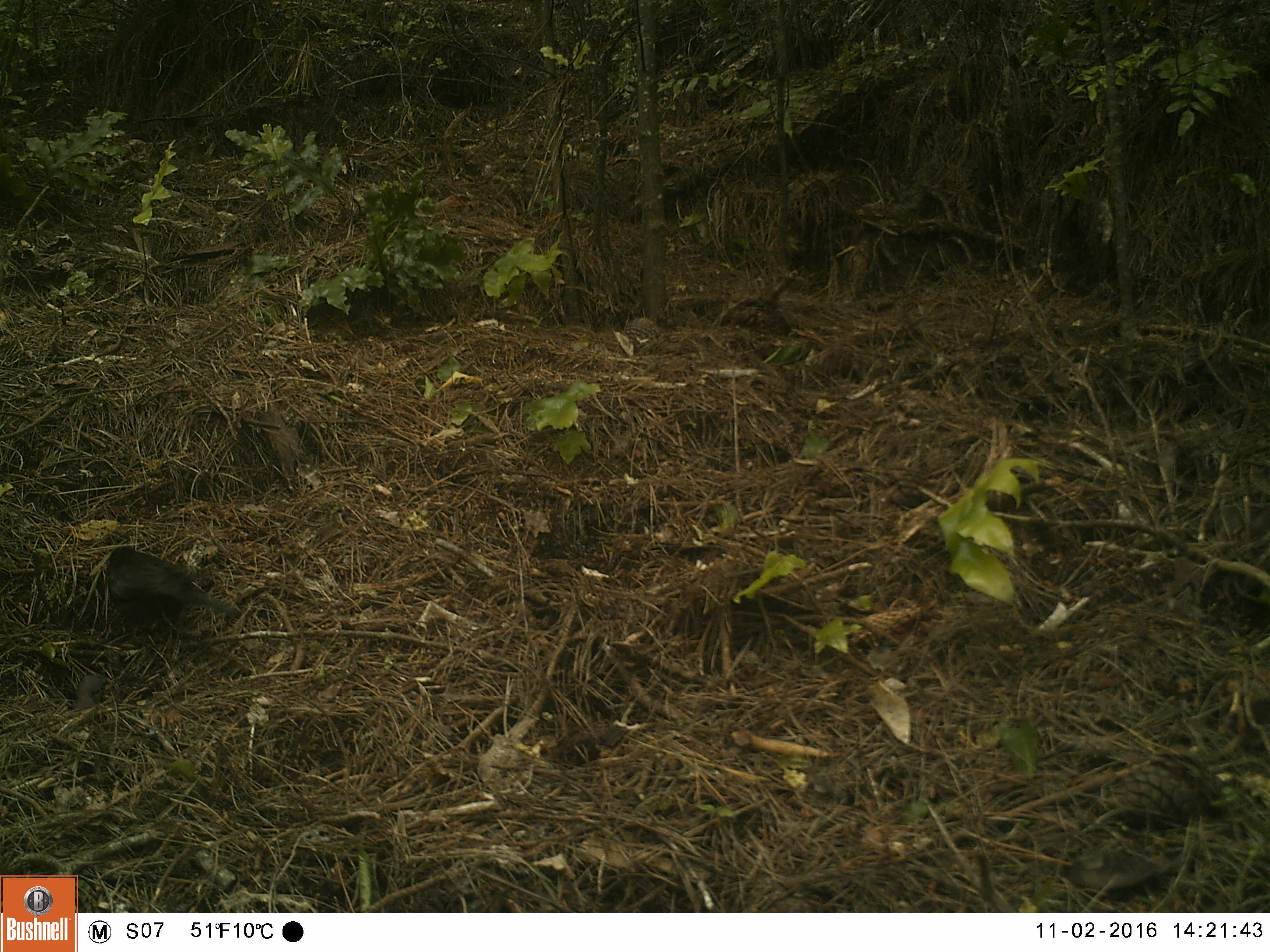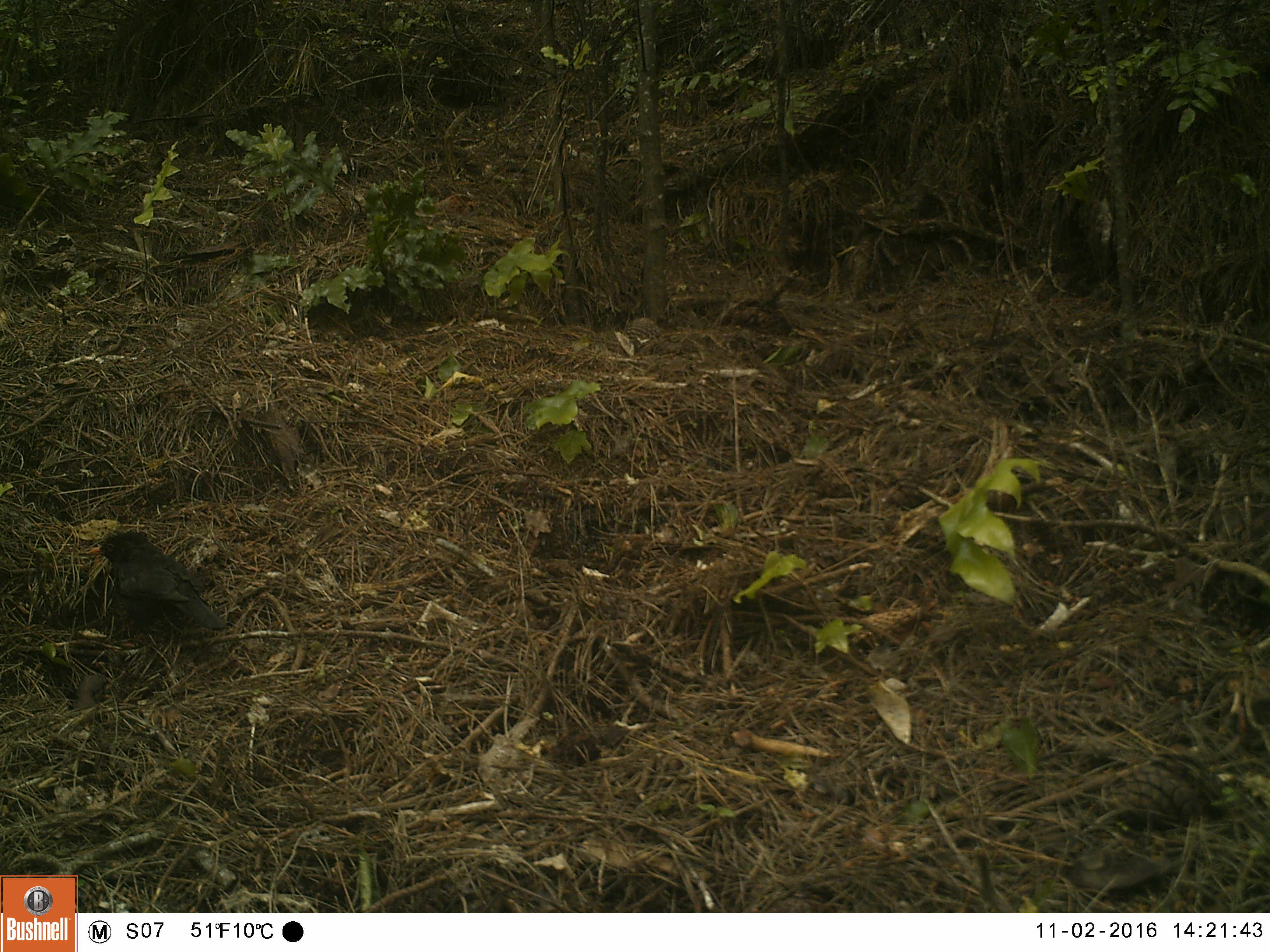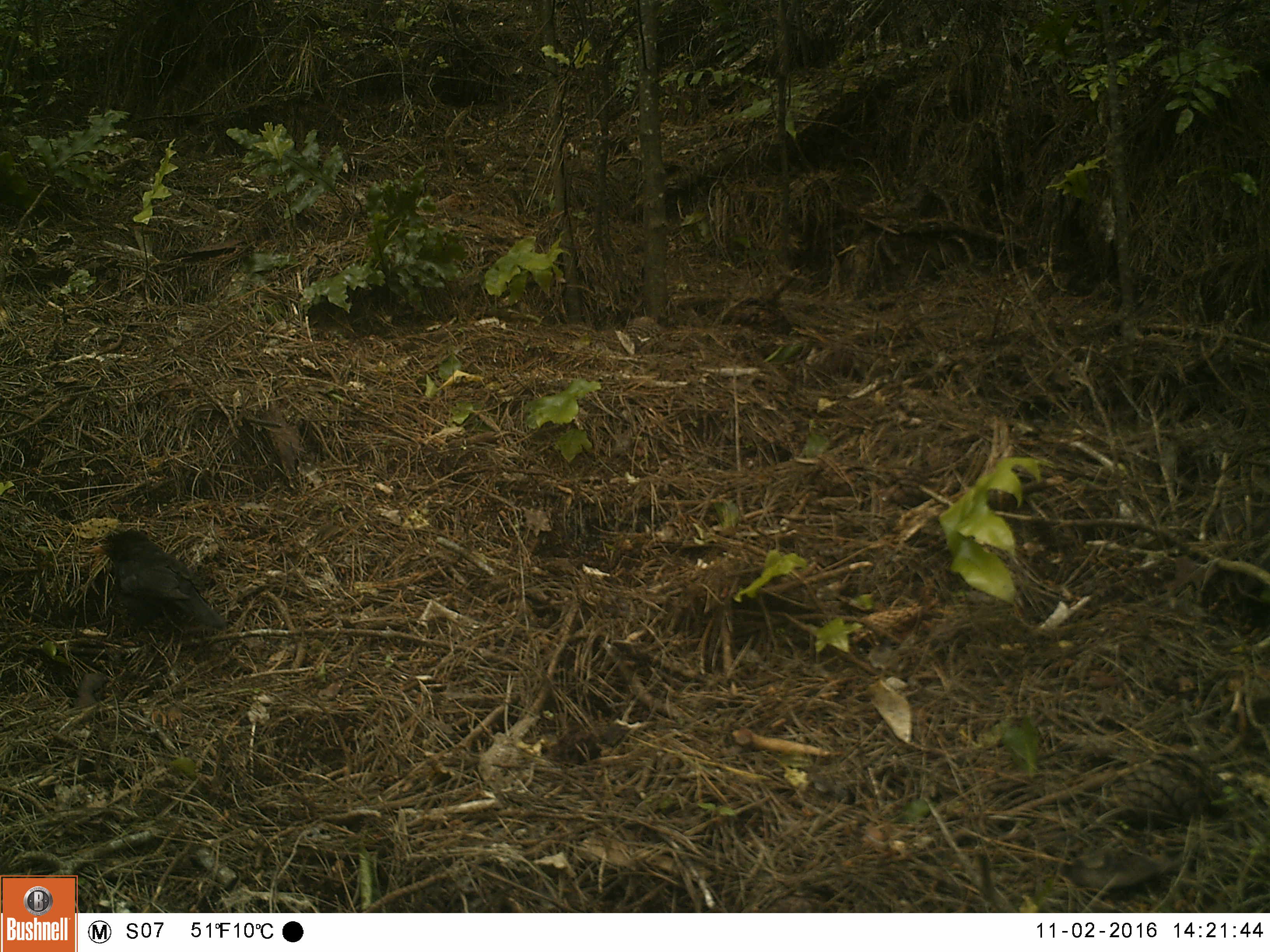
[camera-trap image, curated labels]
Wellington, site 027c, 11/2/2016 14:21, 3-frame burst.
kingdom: Animalia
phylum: Chordata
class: Aves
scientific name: Aves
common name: bird